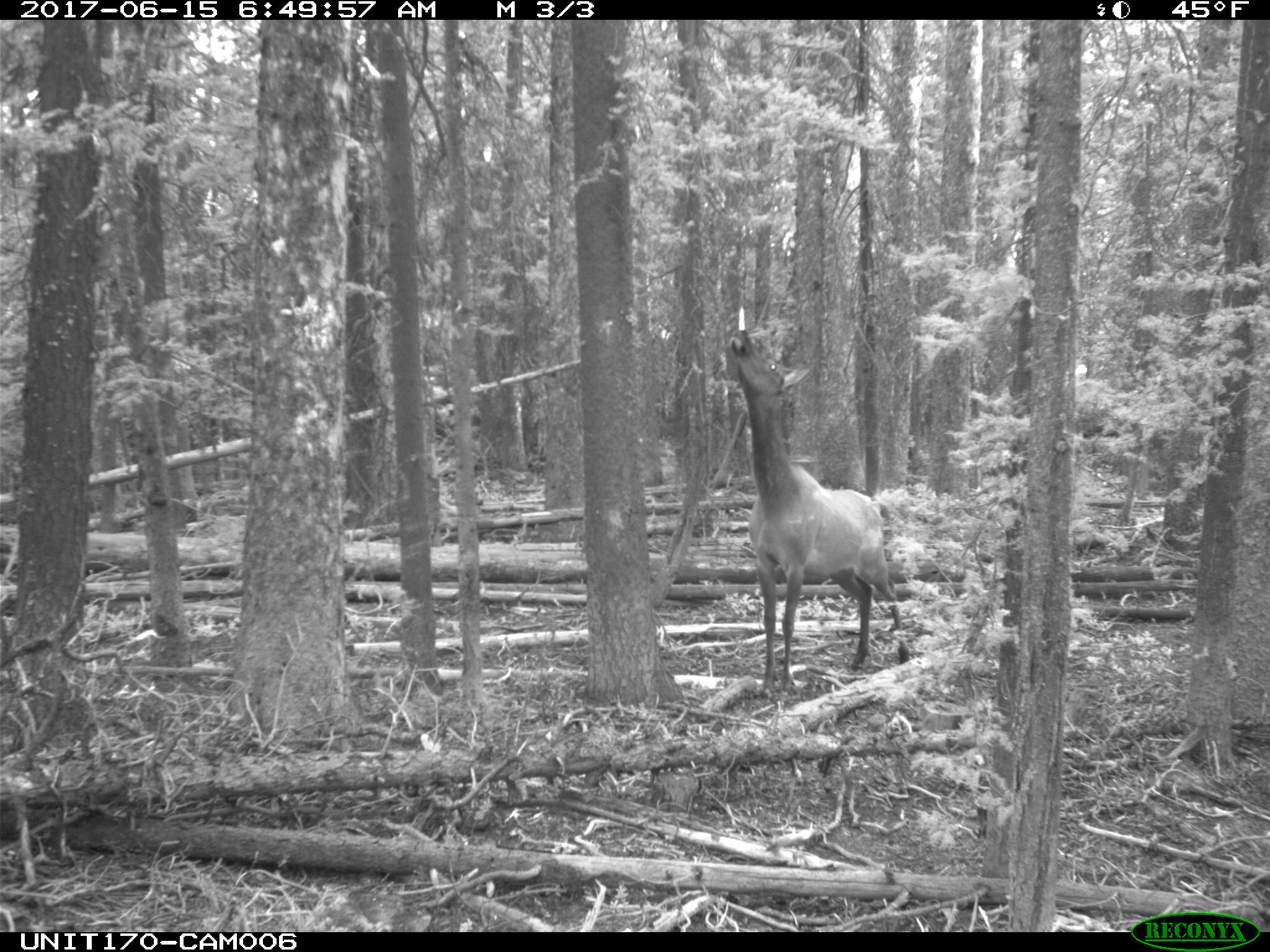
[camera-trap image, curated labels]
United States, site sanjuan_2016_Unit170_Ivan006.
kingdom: Animalia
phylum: Chordata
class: Mammalia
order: Artiodactyla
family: Cervidae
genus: Cervus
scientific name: Cervus elaphus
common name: red deer